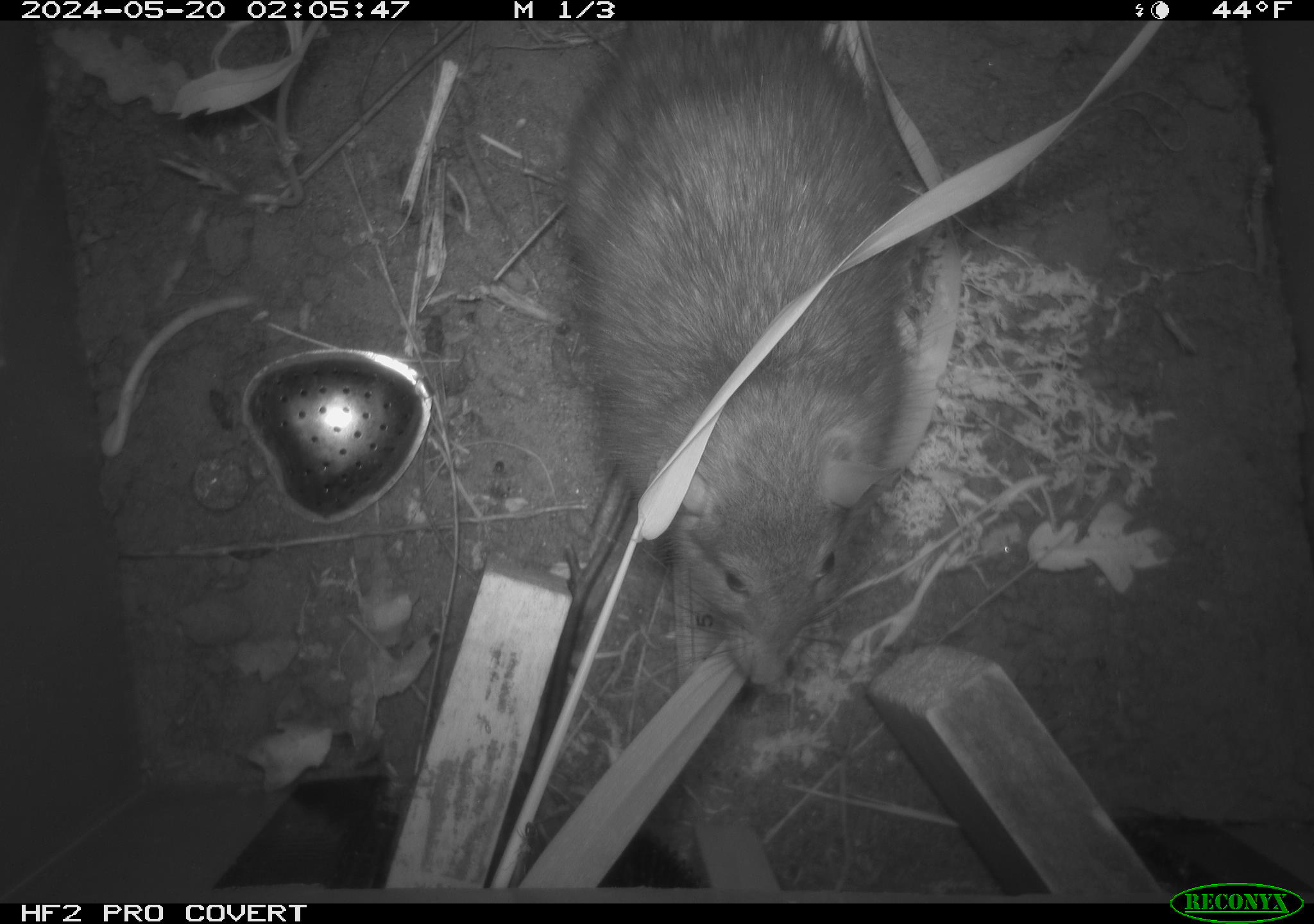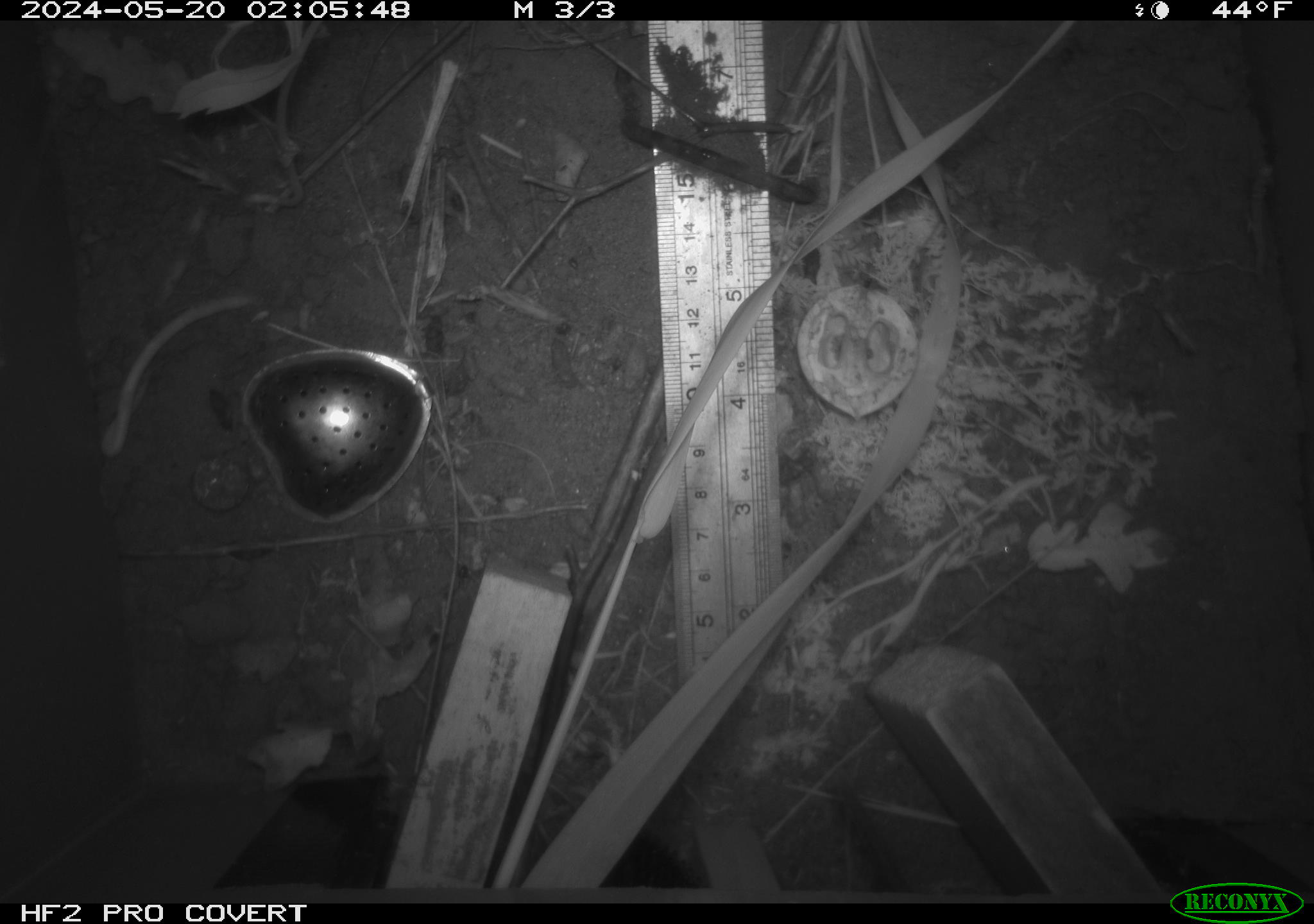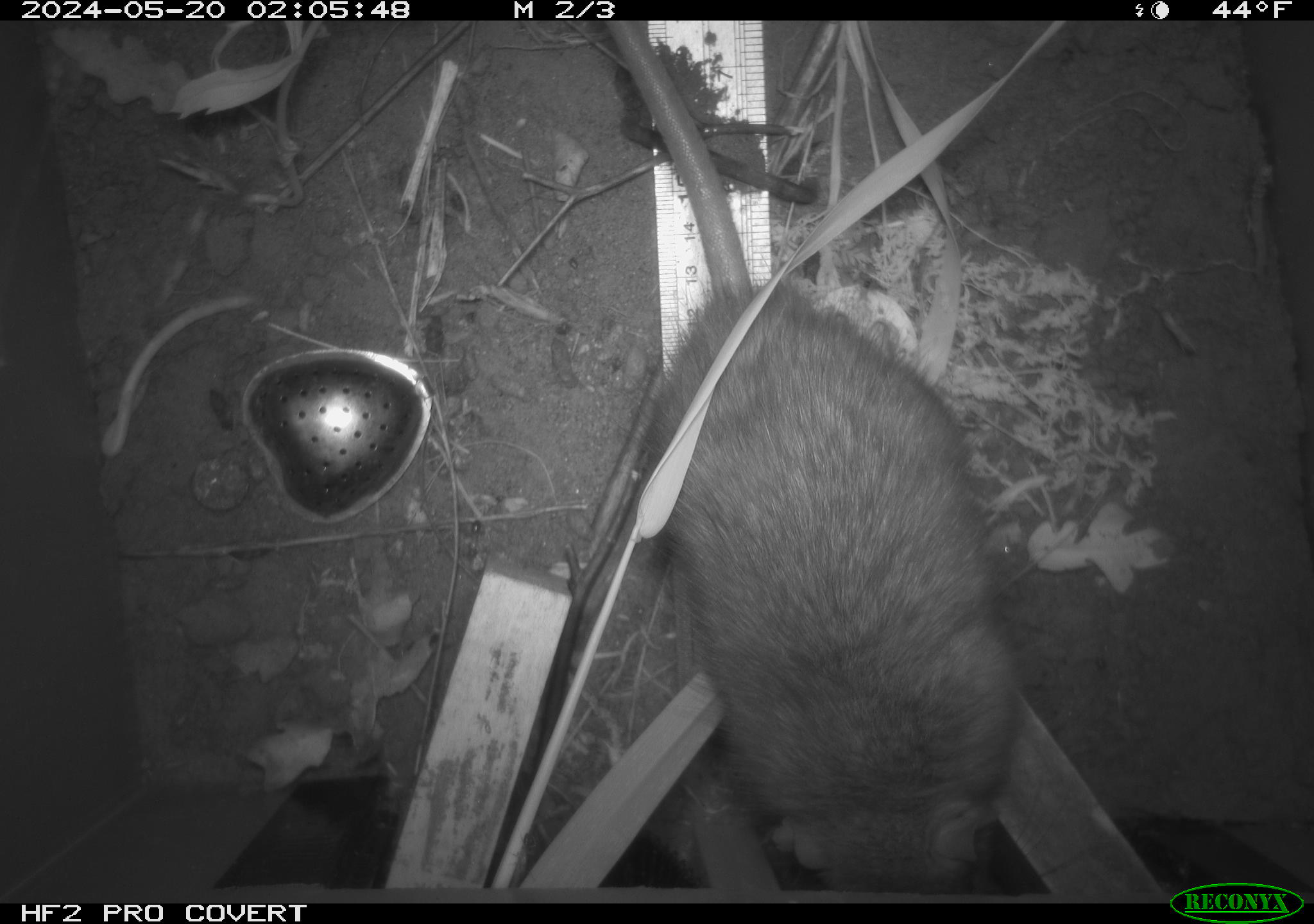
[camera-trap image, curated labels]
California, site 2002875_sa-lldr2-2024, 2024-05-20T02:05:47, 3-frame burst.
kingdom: Animalia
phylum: Chordata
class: Mammalia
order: Rodentia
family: Muridae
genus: Rattus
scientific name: Rattus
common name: rat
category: rattus species